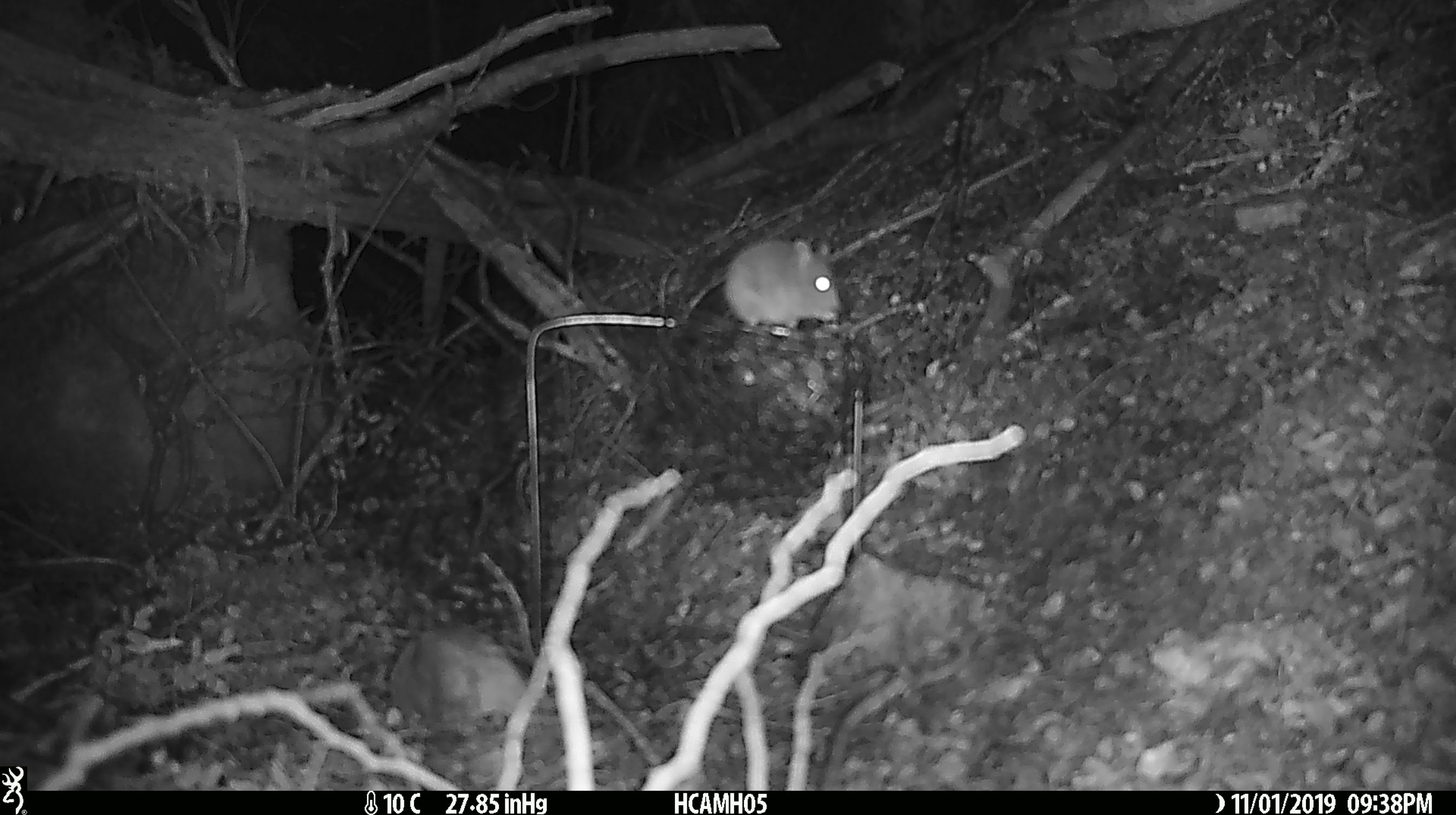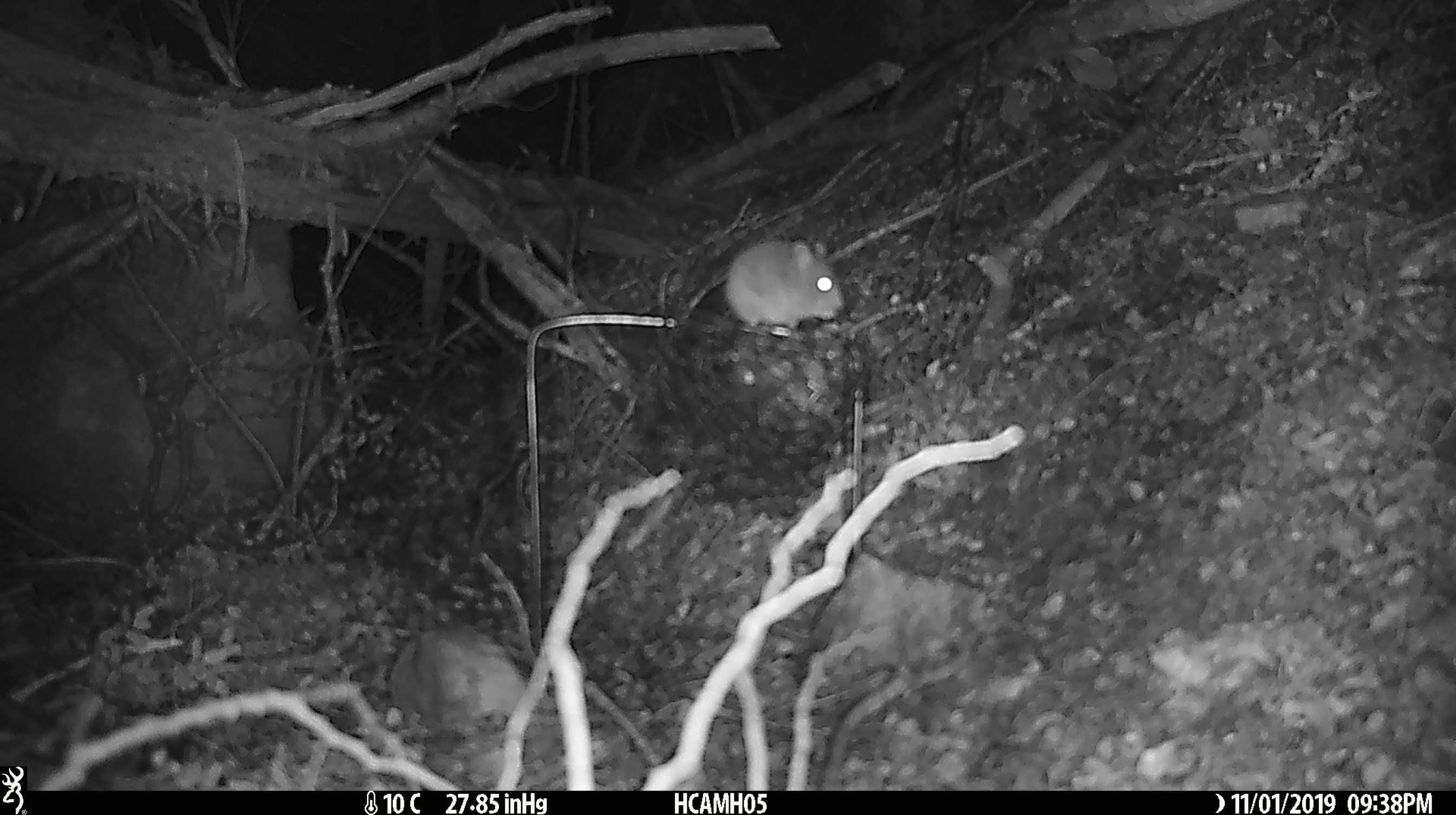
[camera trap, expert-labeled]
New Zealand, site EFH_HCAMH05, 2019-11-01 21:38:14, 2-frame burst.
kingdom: Animalia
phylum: Chordata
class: Mammalia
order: Rodentia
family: Muridae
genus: Mus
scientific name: Mus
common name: mouse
Mouse (Mus).